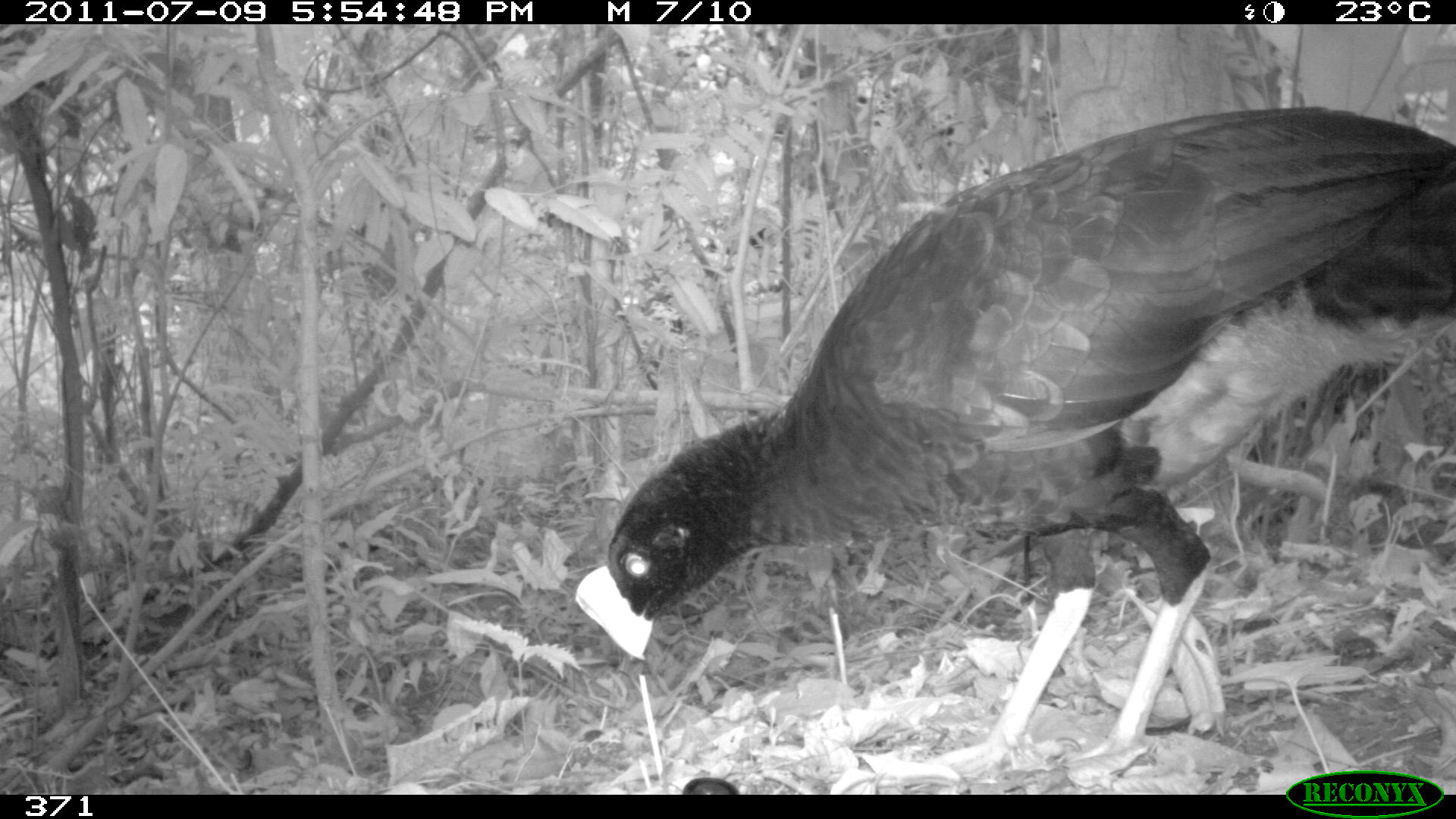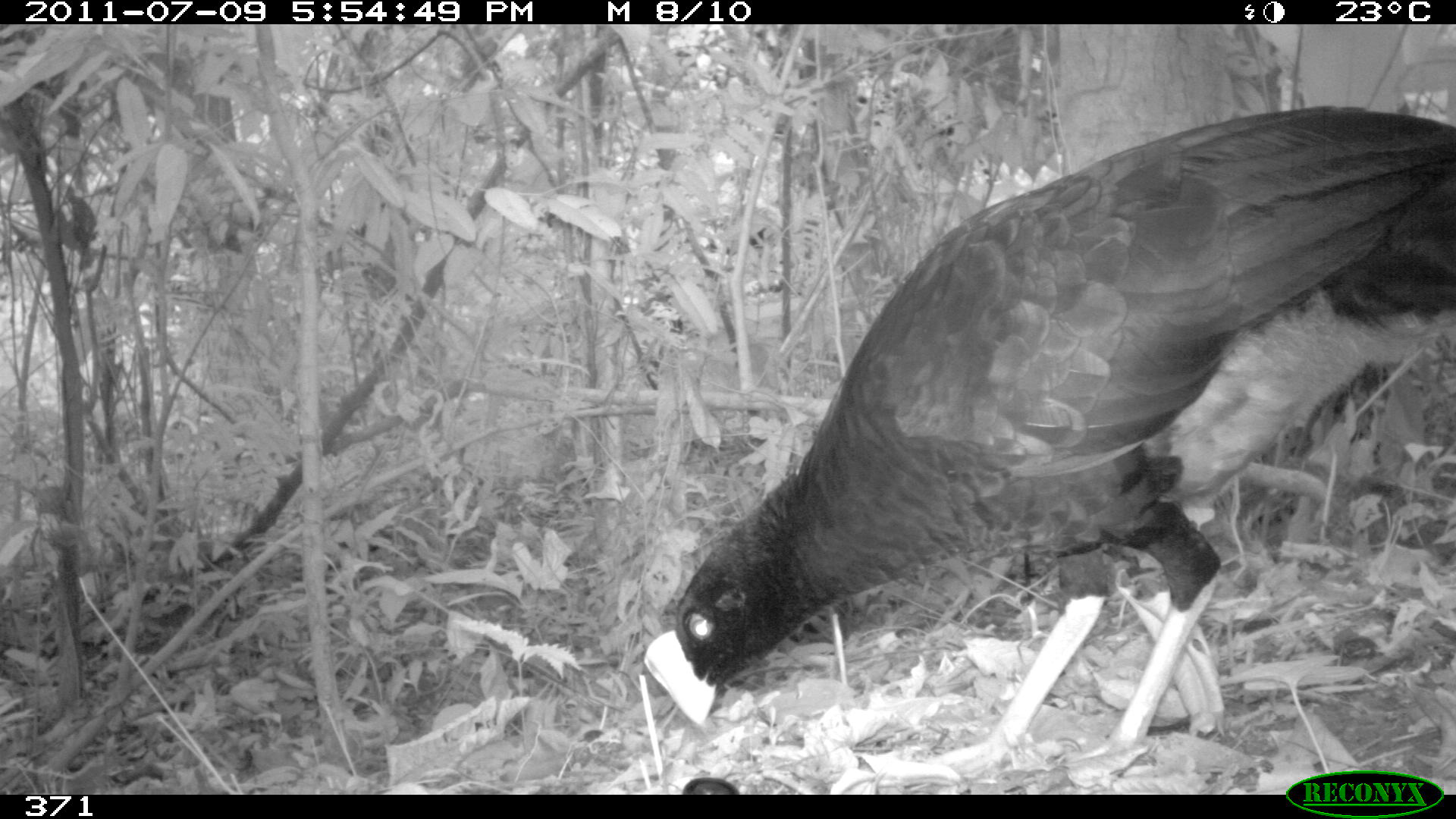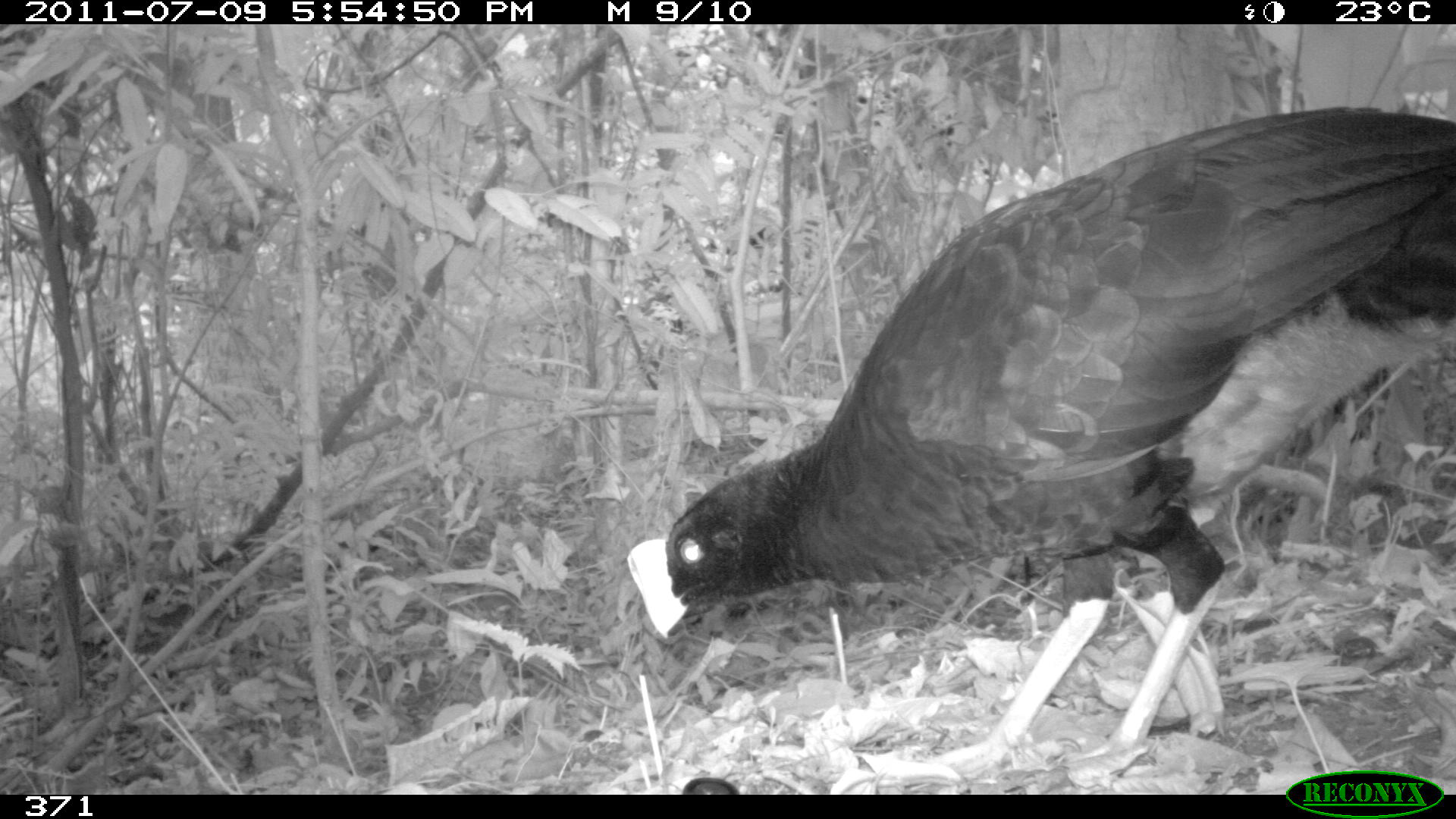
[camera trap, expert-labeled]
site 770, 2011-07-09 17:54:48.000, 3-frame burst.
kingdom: Animalia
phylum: Chordata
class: Aves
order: Galliformes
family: Cracidae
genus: Mitu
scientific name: Mitu tuberosum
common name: razor-billed curassow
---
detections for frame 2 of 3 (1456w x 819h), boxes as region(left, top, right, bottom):
mitu tuberosum: region(642, 105, 1456, 786)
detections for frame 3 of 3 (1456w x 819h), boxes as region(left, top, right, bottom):
mitu tuberosum: region(625, 102, 1456, 778)